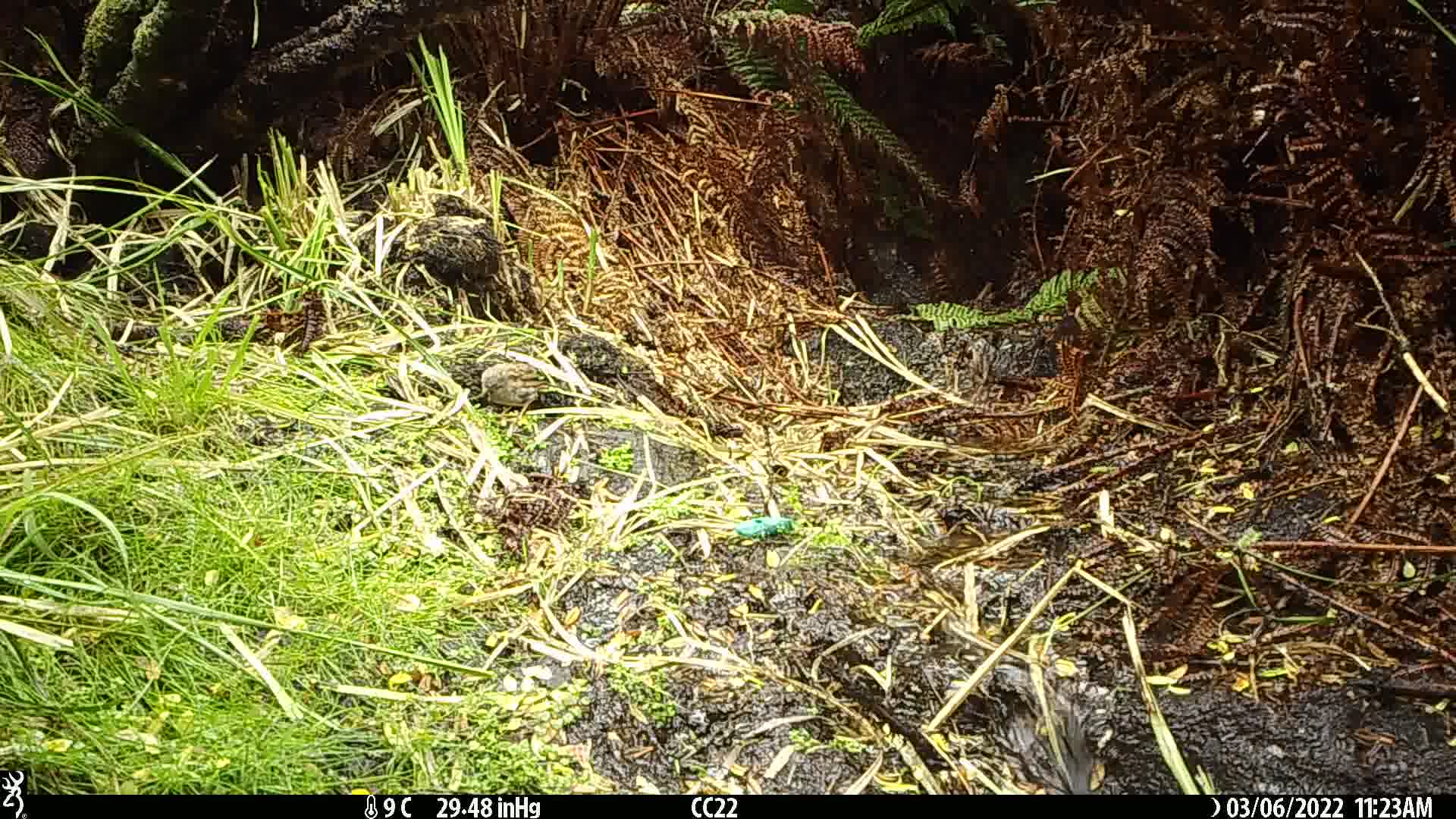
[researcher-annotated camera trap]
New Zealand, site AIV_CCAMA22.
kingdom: Animalia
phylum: Chordata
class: Aves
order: Passeriformes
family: Prunellidae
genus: Prunella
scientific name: Prunella modularis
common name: dunnock